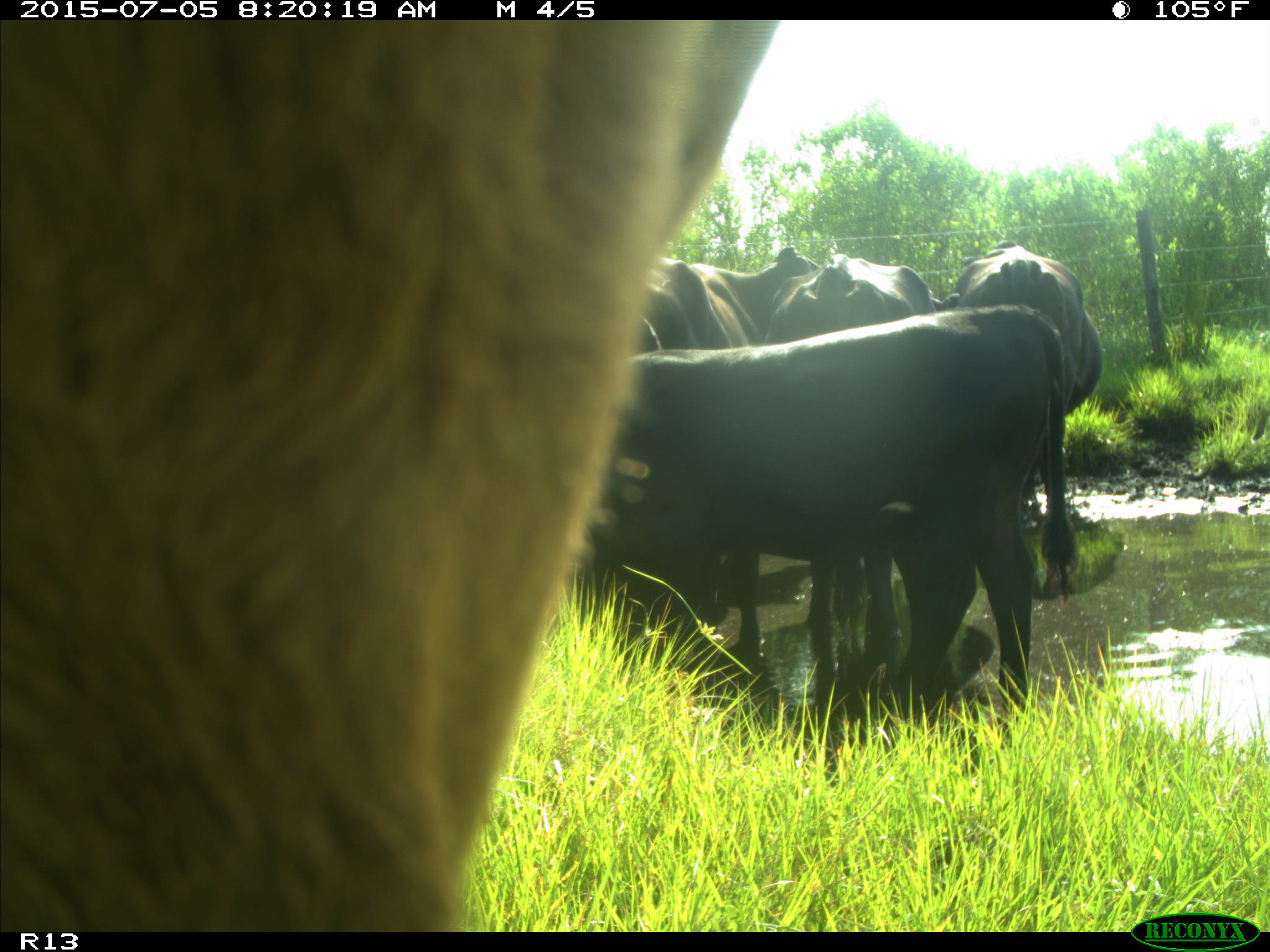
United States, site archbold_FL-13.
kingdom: Animalia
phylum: Chordata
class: Mammalia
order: Artiodactyla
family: Bovidae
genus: Bos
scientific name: Bos taurus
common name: domestic cow